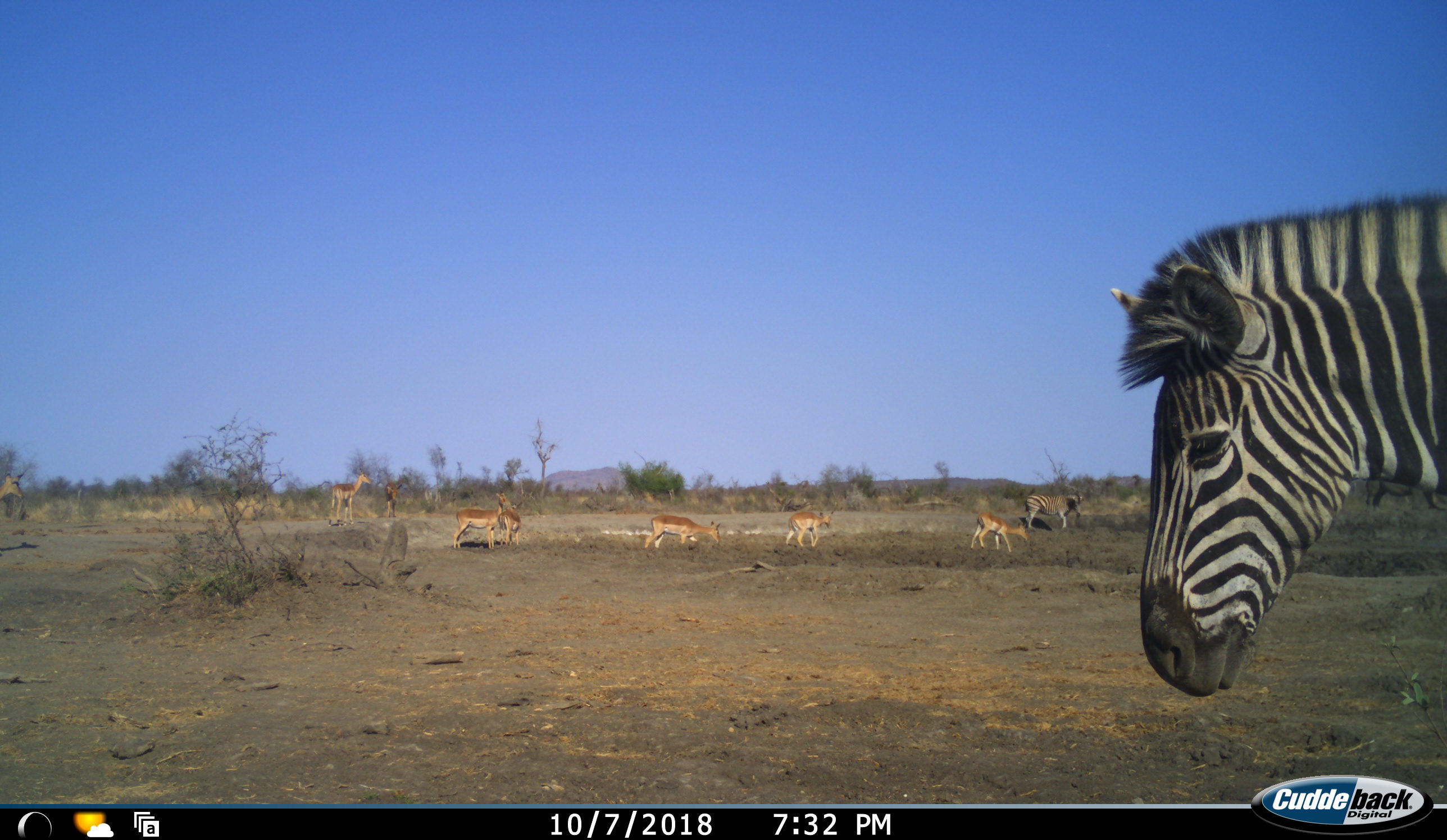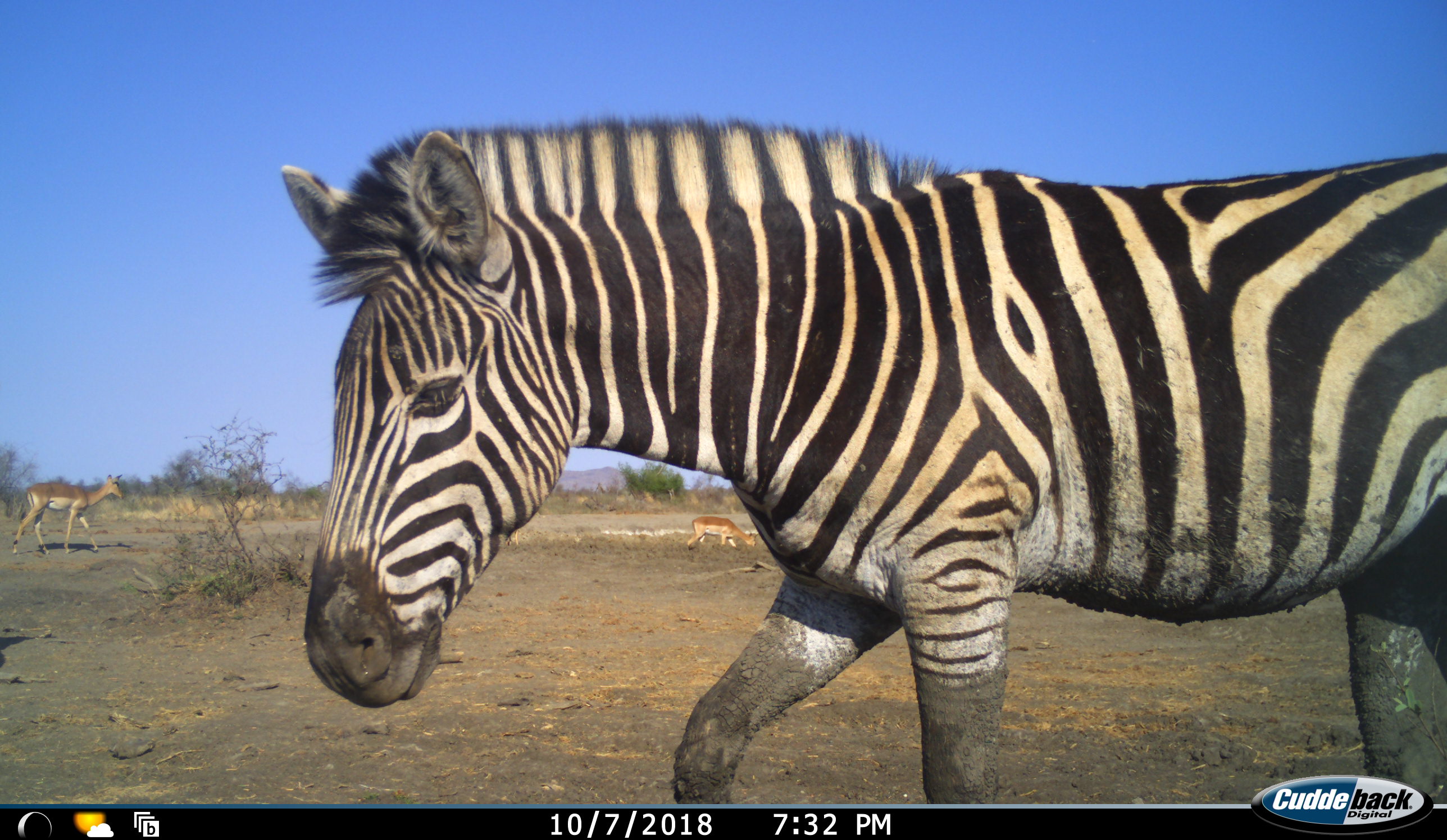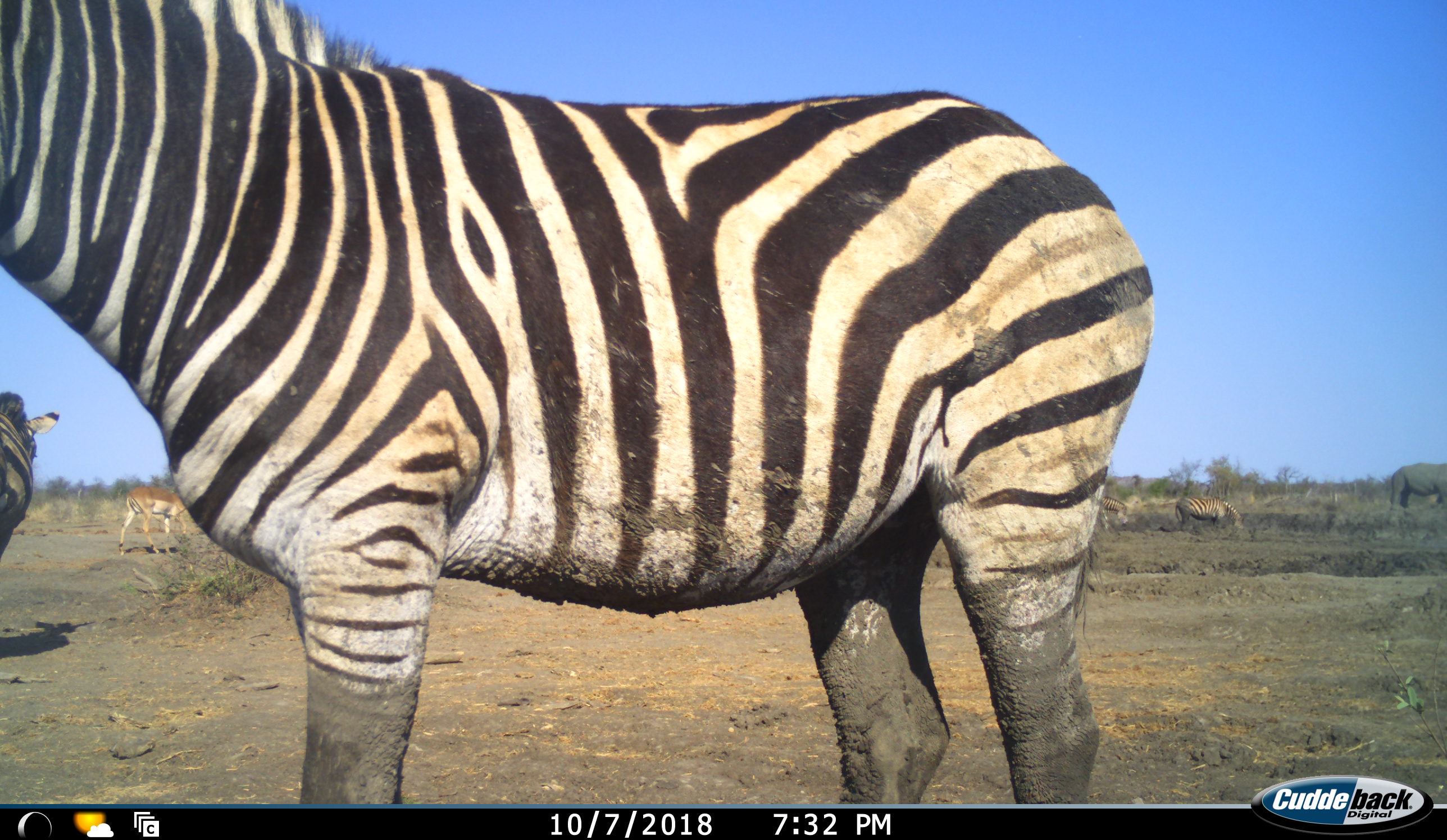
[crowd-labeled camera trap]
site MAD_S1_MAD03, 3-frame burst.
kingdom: Animalia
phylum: Chordata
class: Mammalia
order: Proboscidea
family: Elephantidae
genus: Loxodonta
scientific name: Loxodonta africana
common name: african bush elephant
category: elephant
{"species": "elephant (african bush elephant) (Loxodonta africana)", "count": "1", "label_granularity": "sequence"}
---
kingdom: Animalia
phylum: Chordata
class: Mammalia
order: Artiodactyla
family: Bovidae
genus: Aepyceros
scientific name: Aepyceros melampus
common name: impala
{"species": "impala (Aepyceros melampus)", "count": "8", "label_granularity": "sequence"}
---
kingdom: Animalia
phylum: Chordata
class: Mammalia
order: Perissodactyla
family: Equidae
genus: Equus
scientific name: Equus quagga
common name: plains zebra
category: zebraplains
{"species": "zebraplains (plains zebra) (Equus quagga)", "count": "3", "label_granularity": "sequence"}